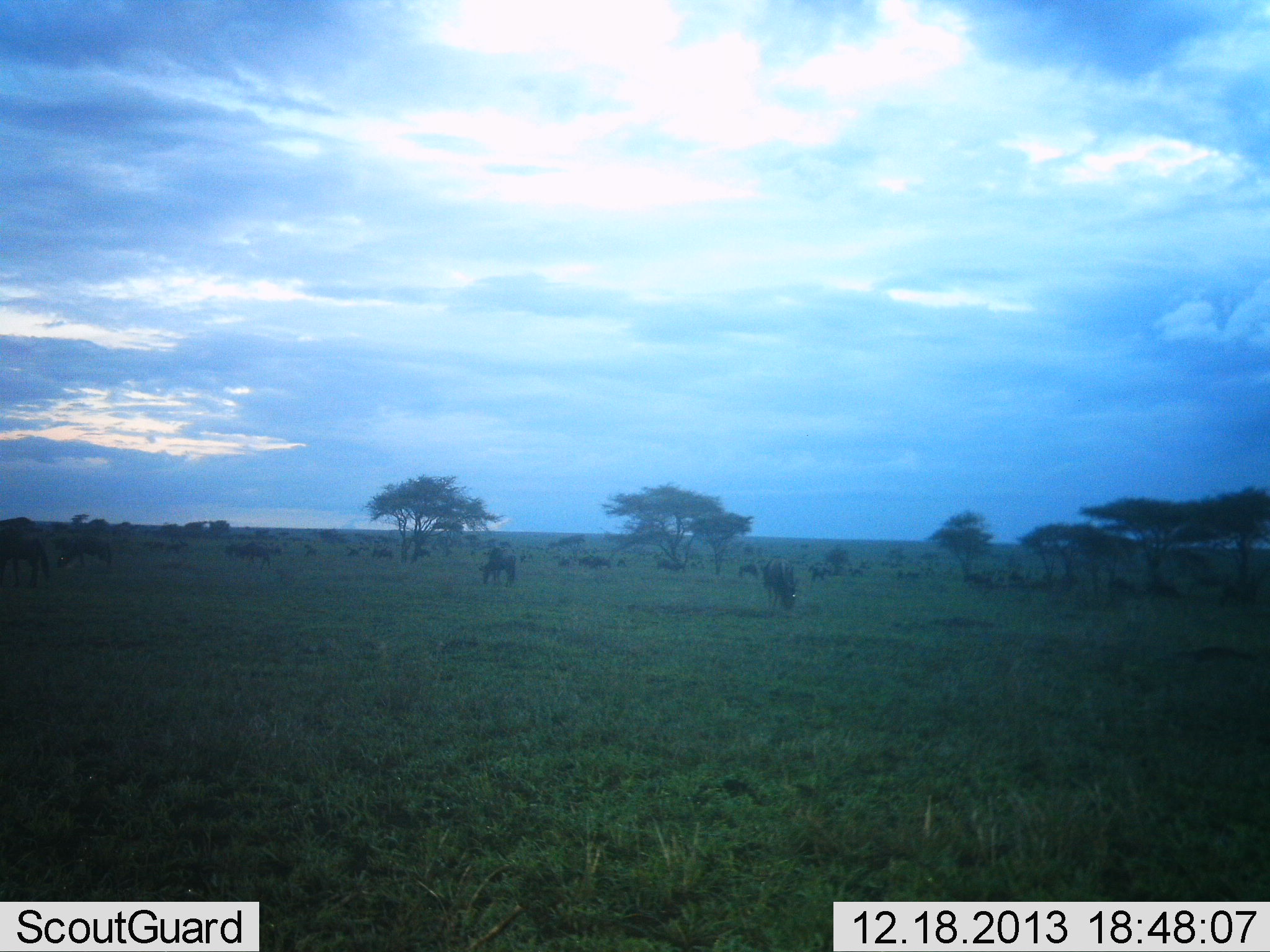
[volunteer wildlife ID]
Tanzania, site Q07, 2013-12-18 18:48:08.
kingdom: Animalia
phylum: Chordata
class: Mammalia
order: Artiodactyla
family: Bovidae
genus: Connochaetes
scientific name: Connochaetes taurinus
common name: blue wildebeest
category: wildebeest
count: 11-50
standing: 40%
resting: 10%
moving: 10%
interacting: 0%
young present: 0%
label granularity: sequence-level